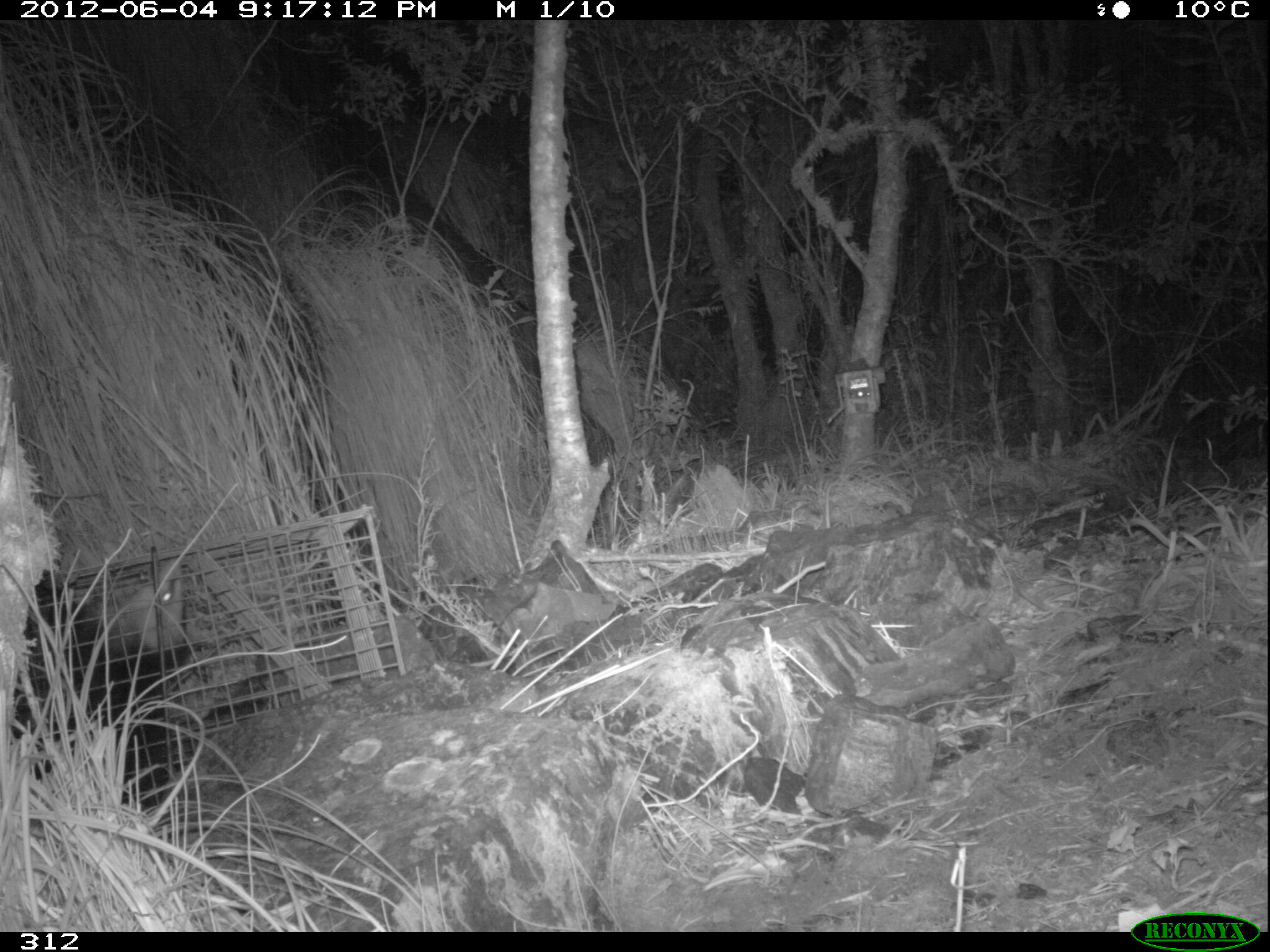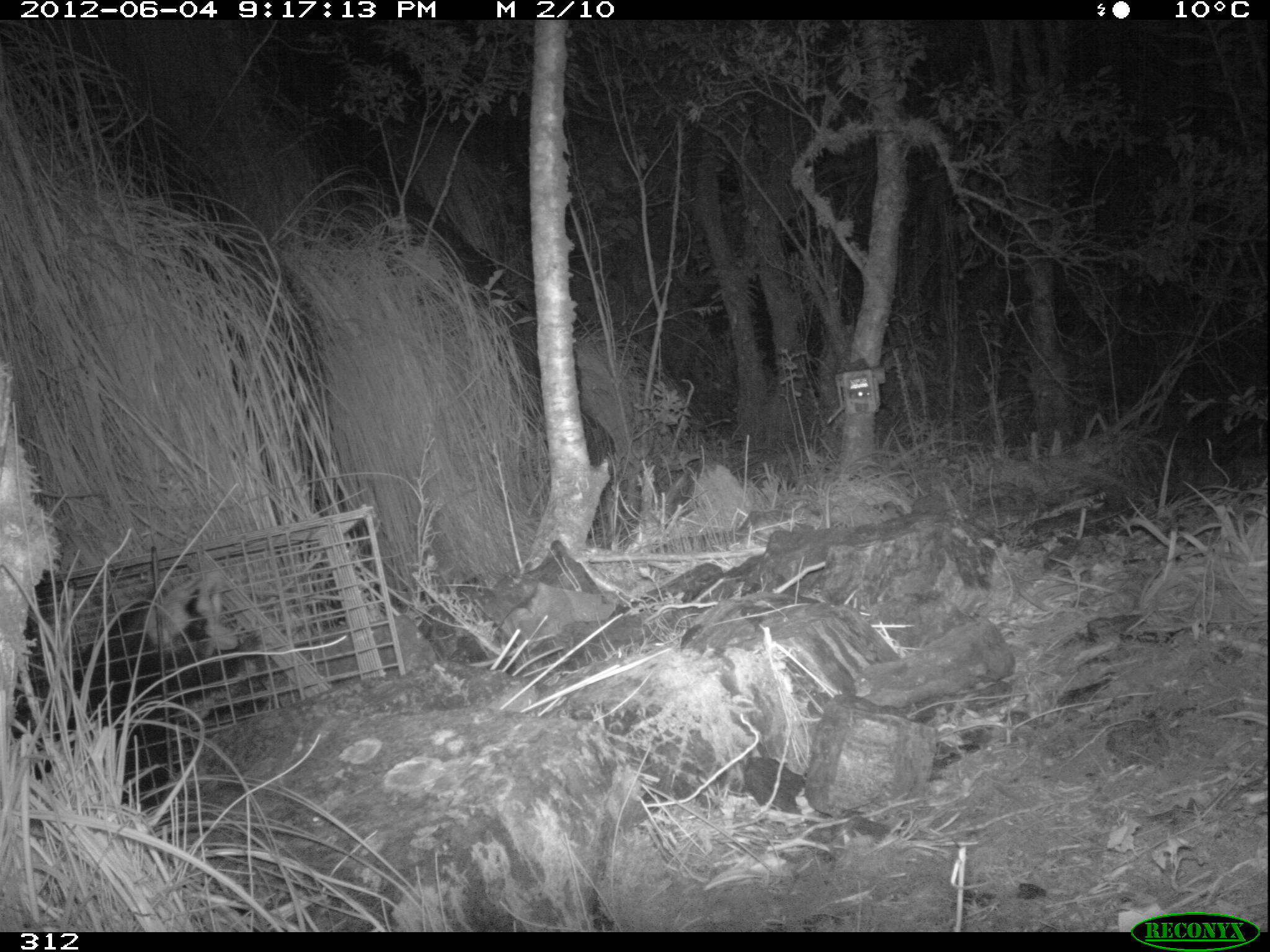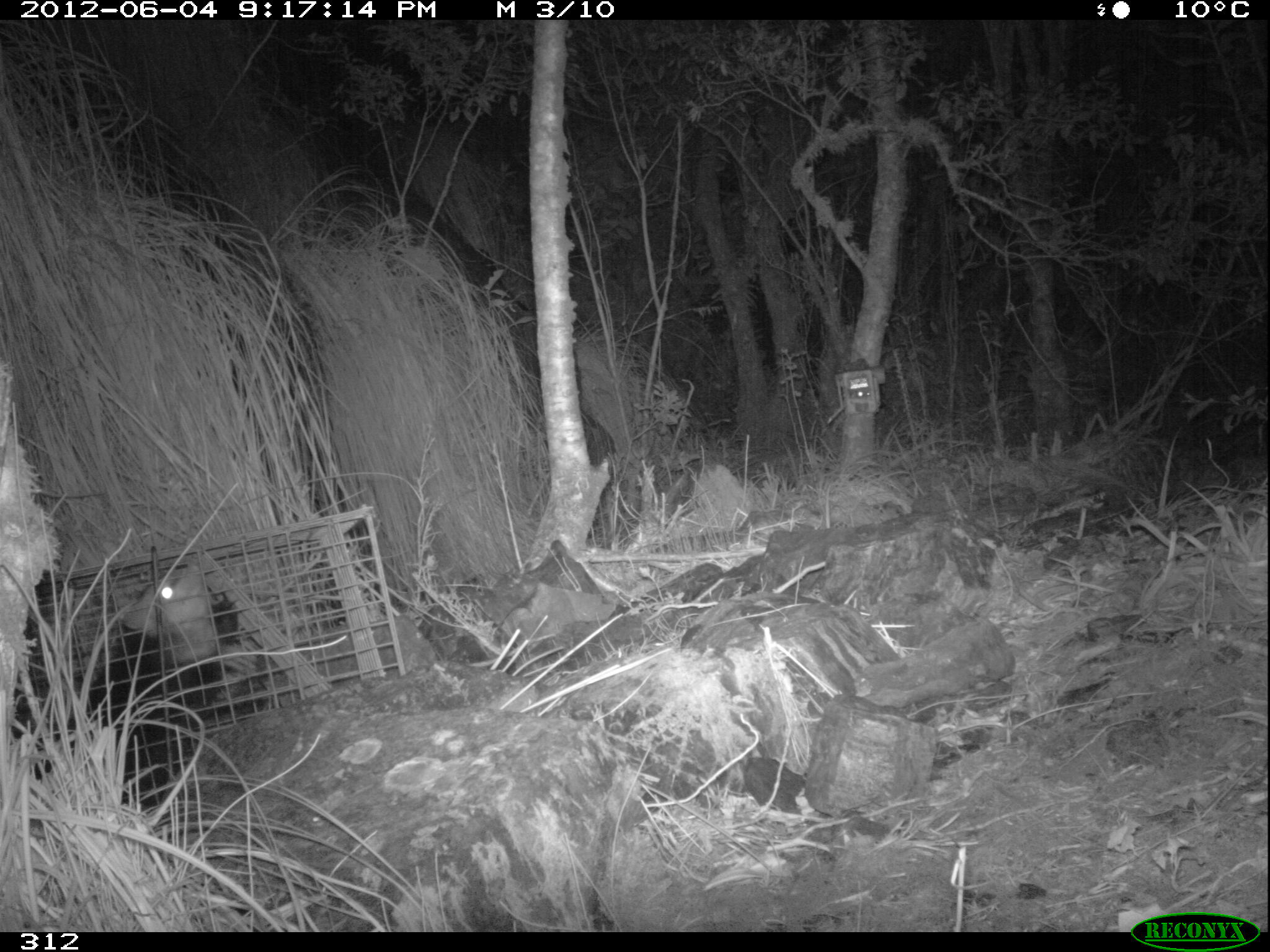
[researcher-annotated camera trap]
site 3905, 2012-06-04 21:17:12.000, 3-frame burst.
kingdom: Animalia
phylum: Chordata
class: Mammalia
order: Didelphimorphia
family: Didelphidae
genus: Didelphis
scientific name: Didelphis pernigra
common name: andean white-eared opossum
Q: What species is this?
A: Didelphis pernigra (andean white-eared opossum).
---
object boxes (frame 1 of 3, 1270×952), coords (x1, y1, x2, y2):
didelphis pernigra: (10, 554, 220, 815)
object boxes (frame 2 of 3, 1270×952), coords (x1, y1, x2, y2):
didelphis pernigra: (7, 565, 274, 813)